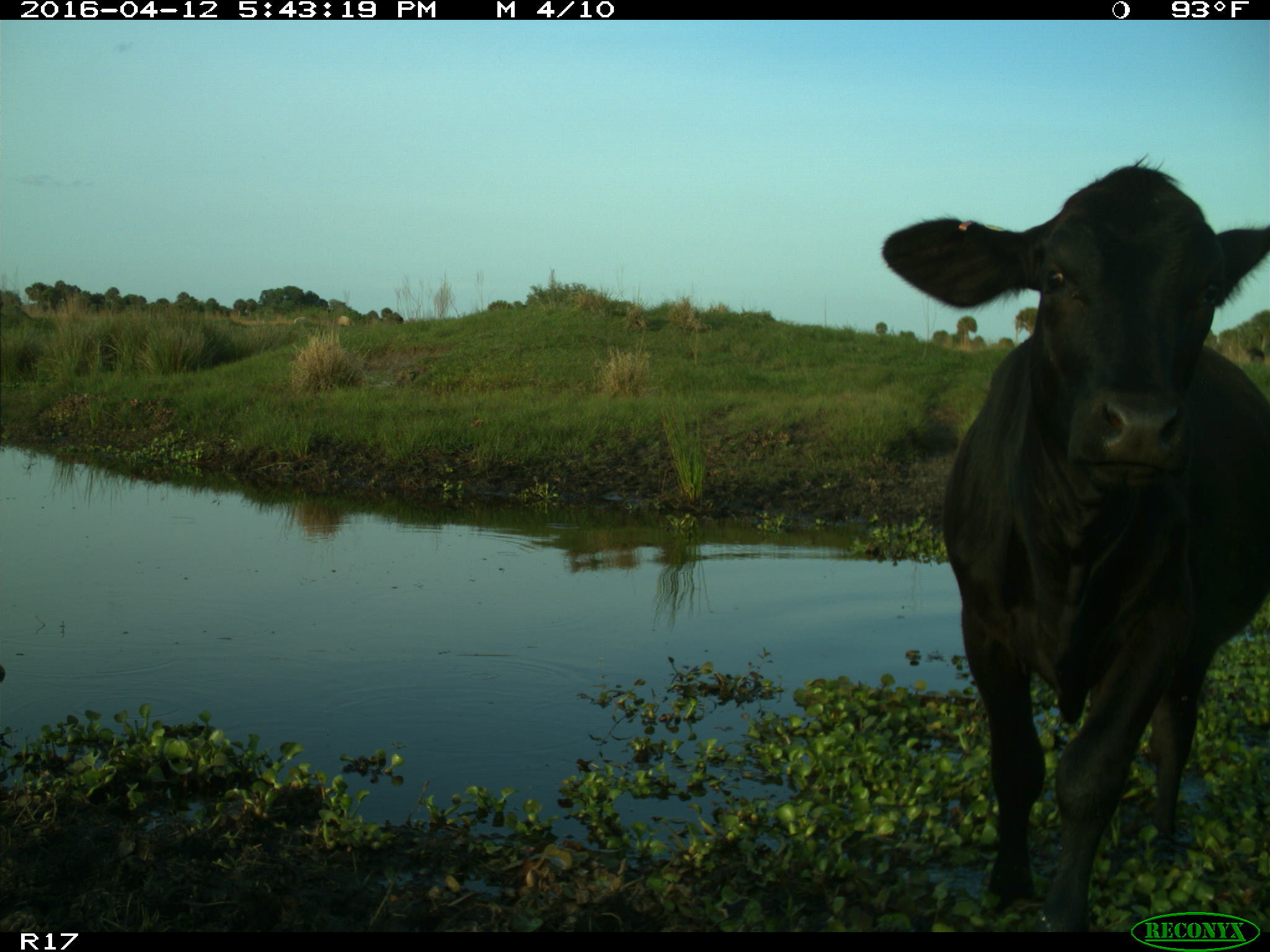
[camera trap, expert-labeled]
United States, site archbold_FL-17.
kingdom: Animalia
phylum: Chordata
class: Mammalia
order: Artiodactyla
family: Bovidae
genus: Bos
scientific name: Bos taurus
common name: domestic cow